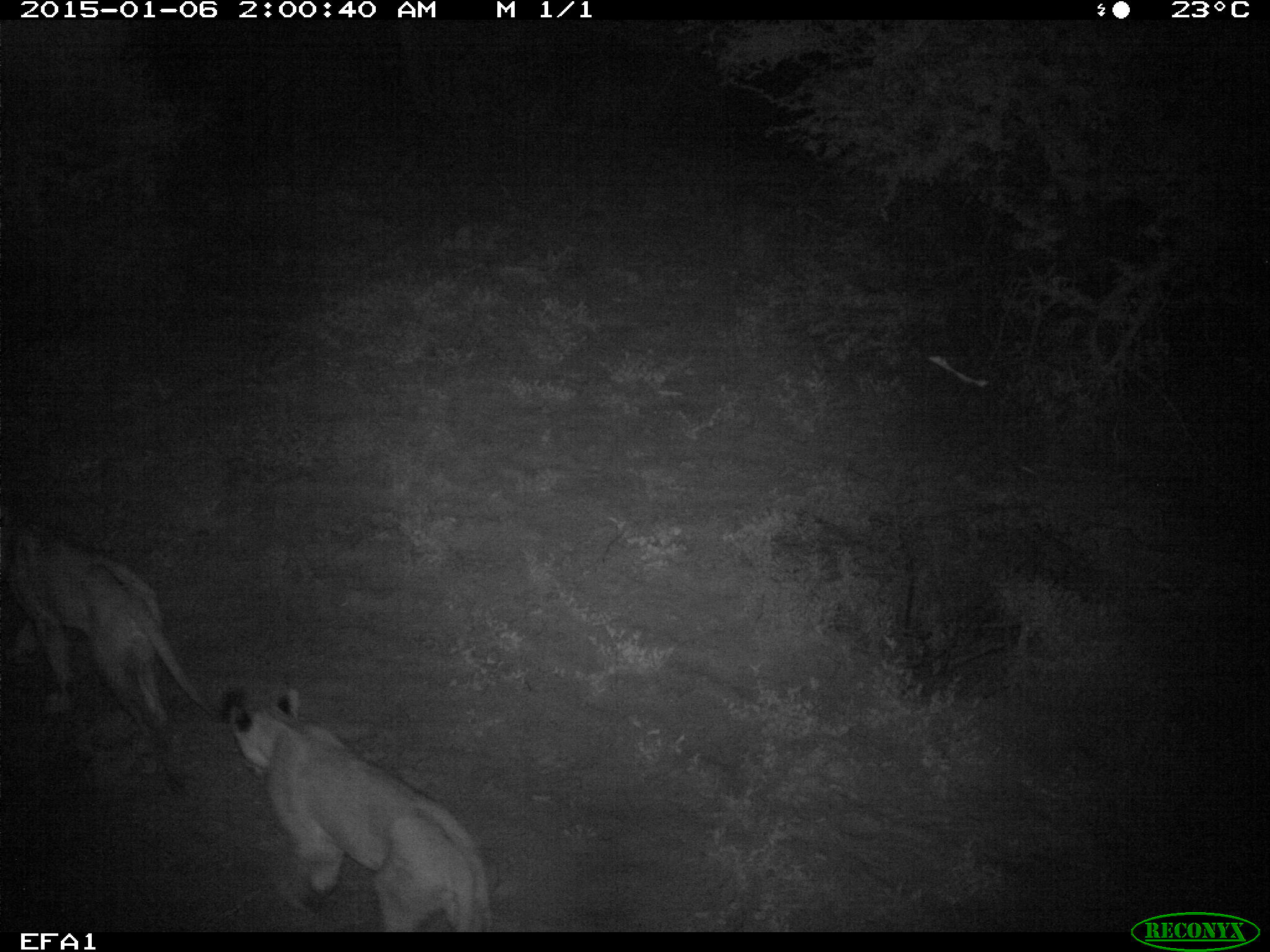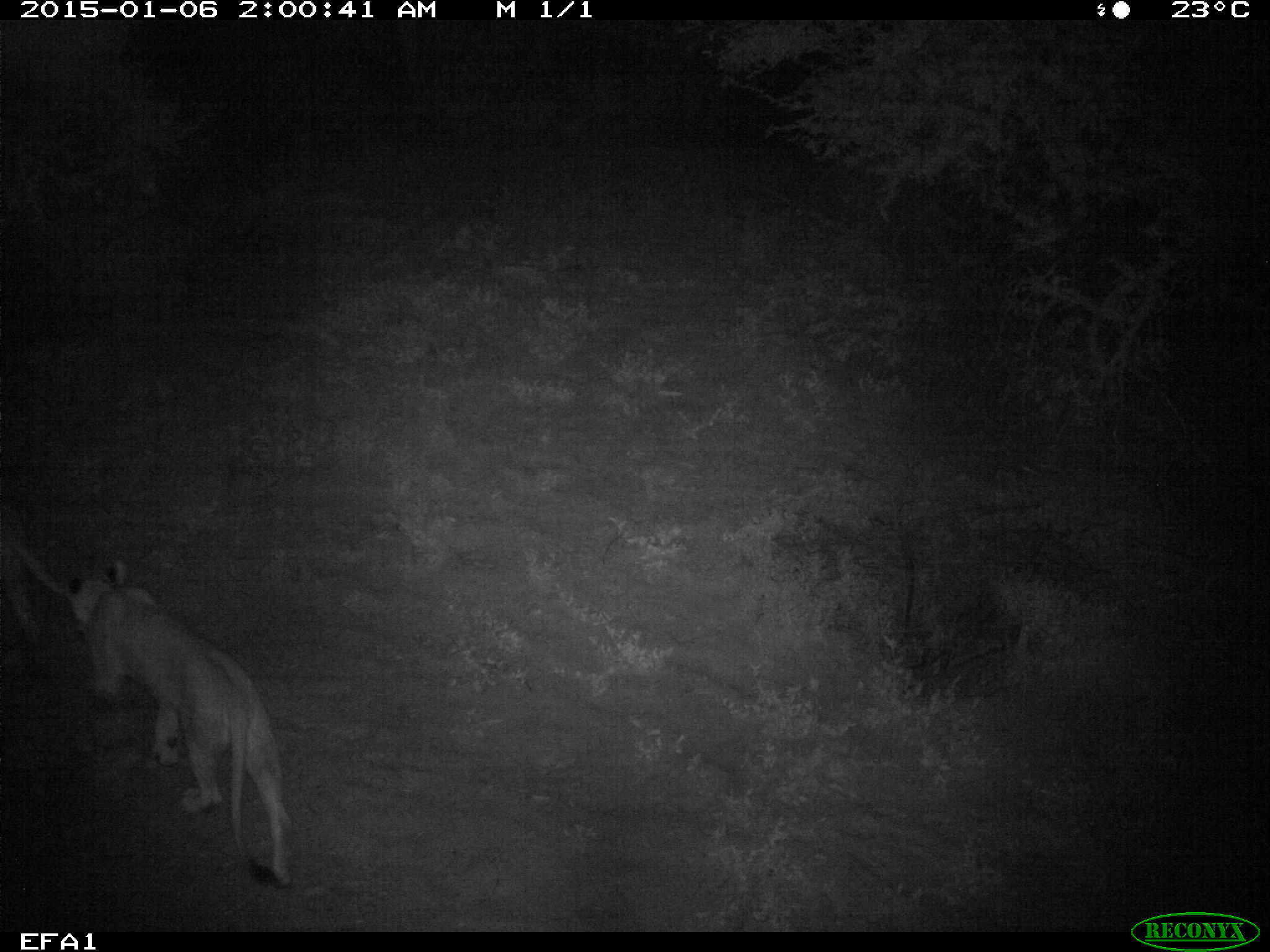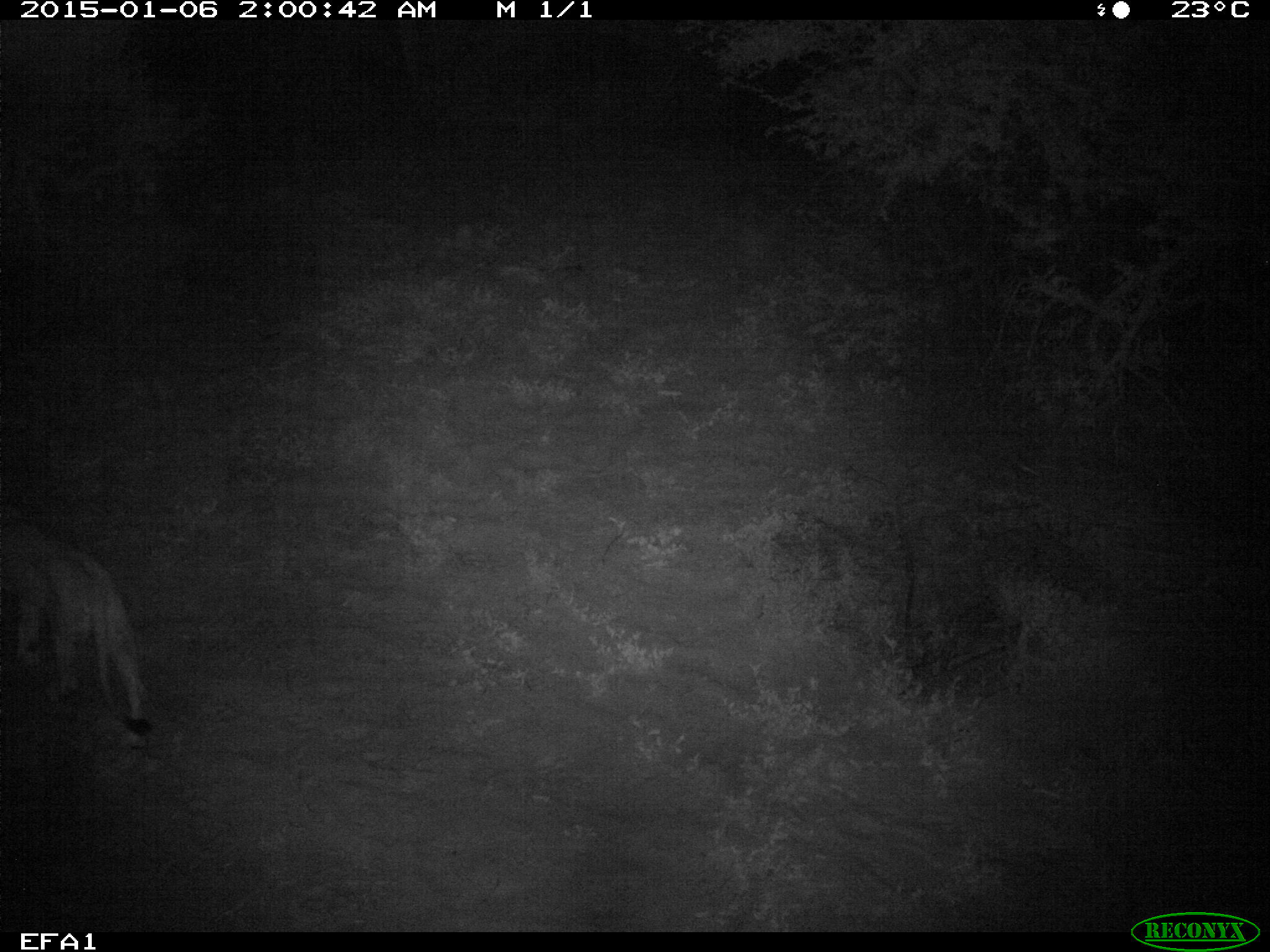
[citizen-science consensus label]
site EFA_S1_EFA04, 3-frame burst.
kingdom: Animalia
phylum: Chordata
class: Mammalia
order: Carnivora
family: Felidae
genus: Panthera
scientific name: Panthera leo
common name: lion female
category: lionfemale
Lionfemale (lion female) (Panthera leo), count 2. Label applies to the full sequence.